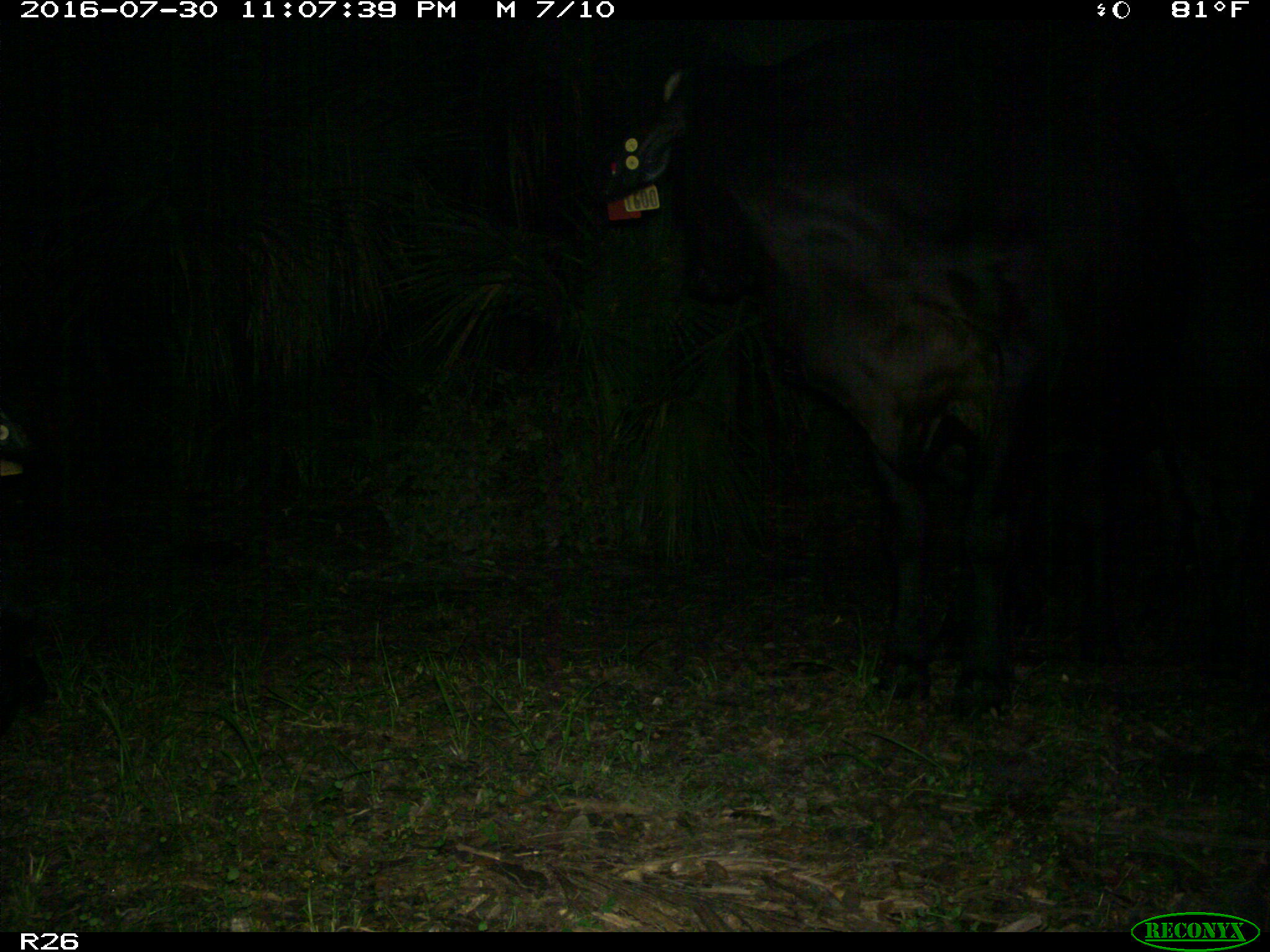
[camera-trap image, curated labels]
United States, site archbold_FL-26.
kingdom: Animalia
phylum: Chordata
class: Mammalia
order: Artiodactyla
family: Bovidae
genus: Bos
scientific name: Bos taurus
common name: domestic cow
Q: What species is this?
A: Bos taurus (domestic cow).